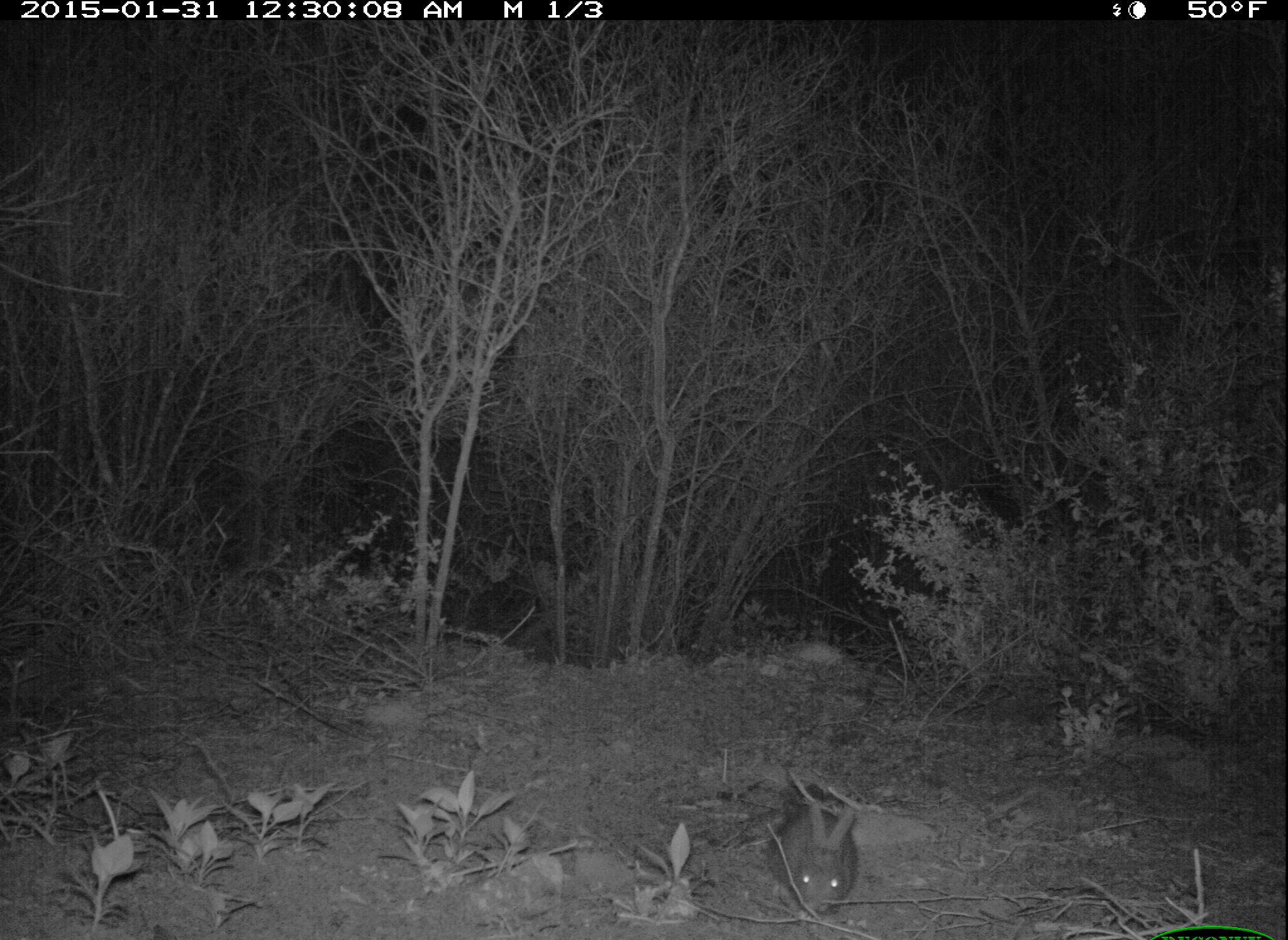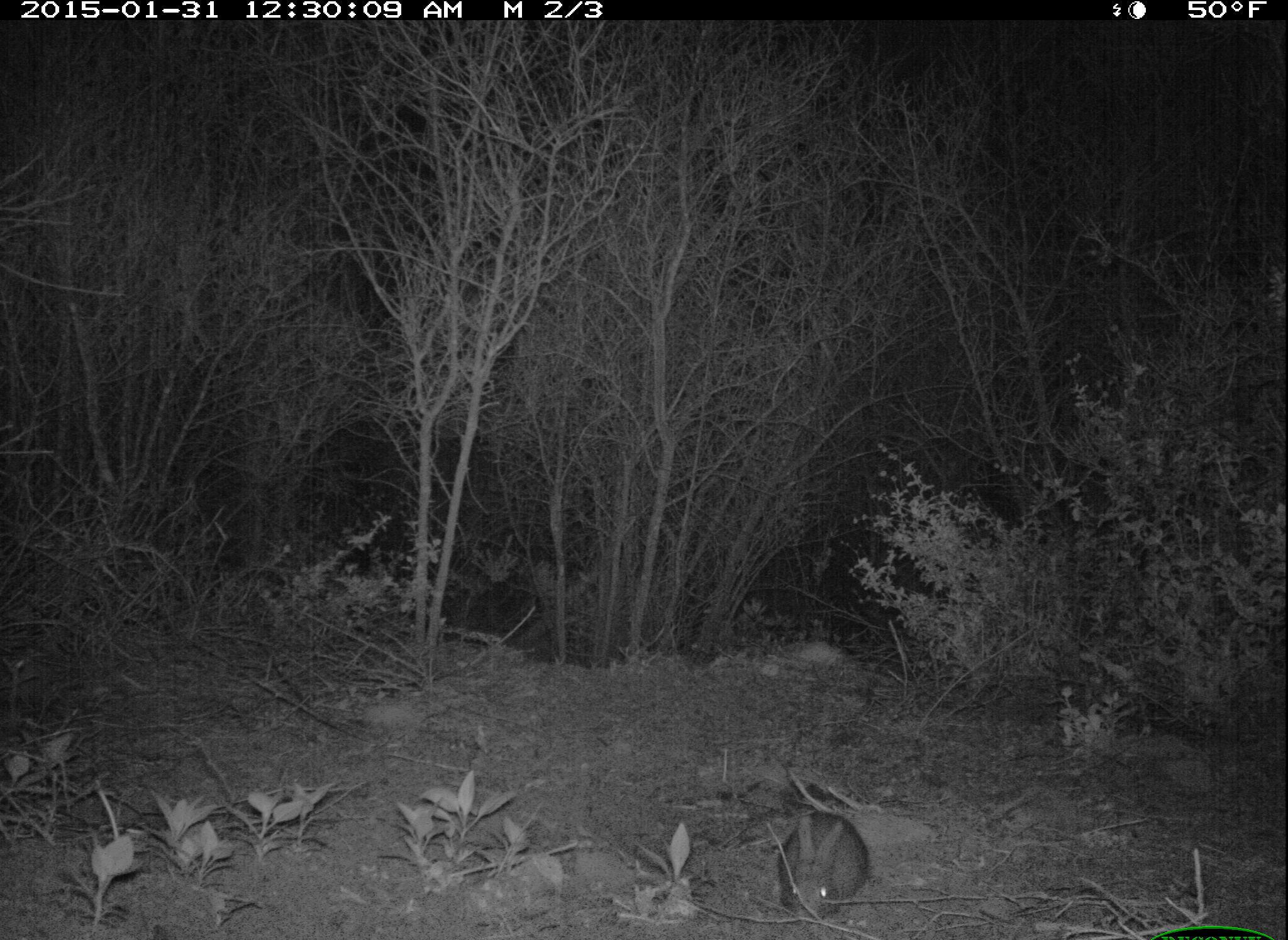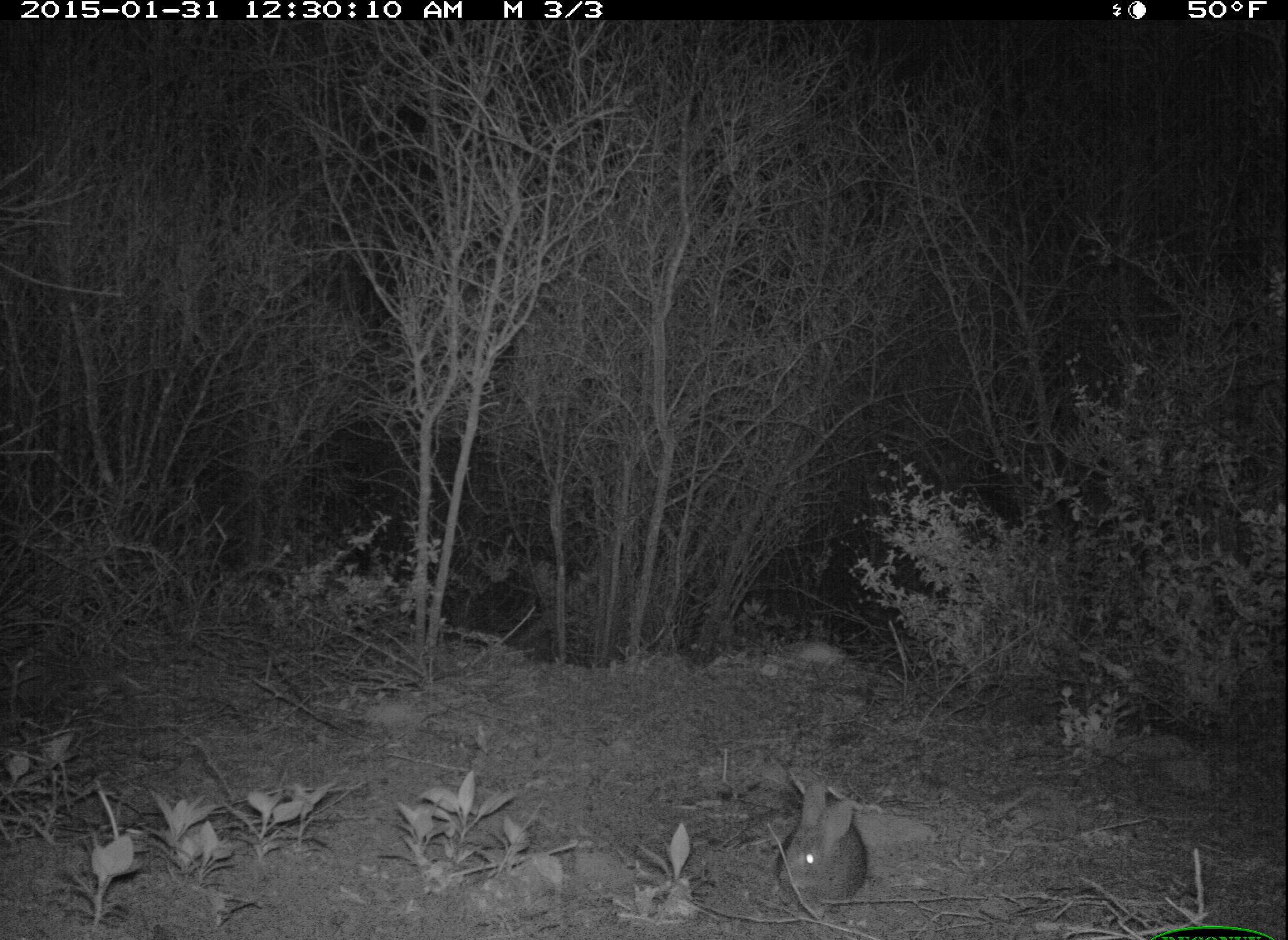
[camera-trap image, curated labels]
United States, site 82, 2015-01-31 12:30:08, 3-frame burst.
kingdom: Animalia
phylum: Chordata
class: Mammalia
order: Lagomorpha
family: Leporidae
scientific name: Leporidae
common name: rabbits and hares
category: rabbit